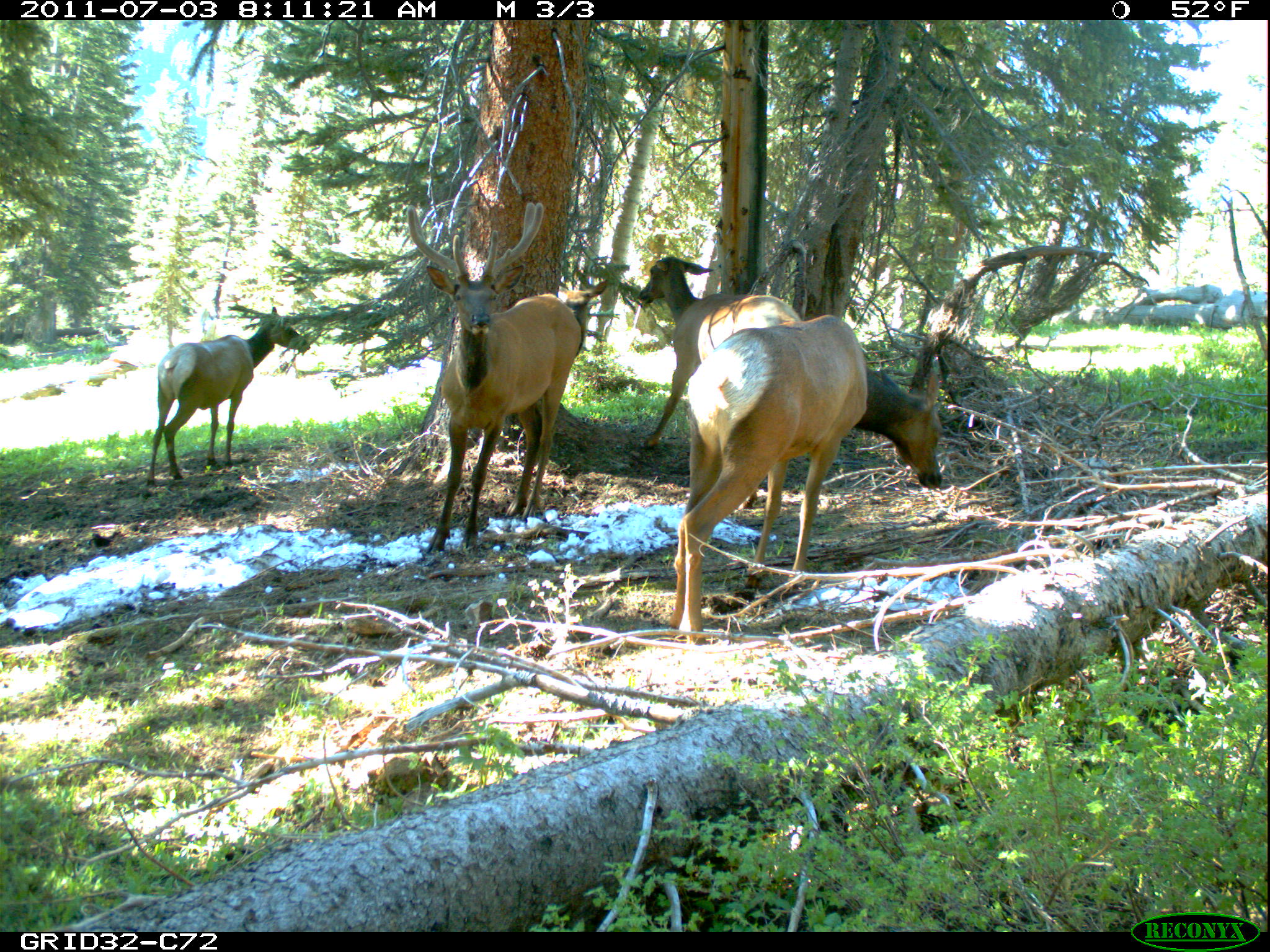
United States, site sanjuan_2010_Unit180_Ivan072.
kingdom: Animalia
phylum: Chordata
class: Mammalia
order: Artiodactyla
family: Cervidae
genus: Cervus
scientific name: Cervus elaphus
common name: red deer